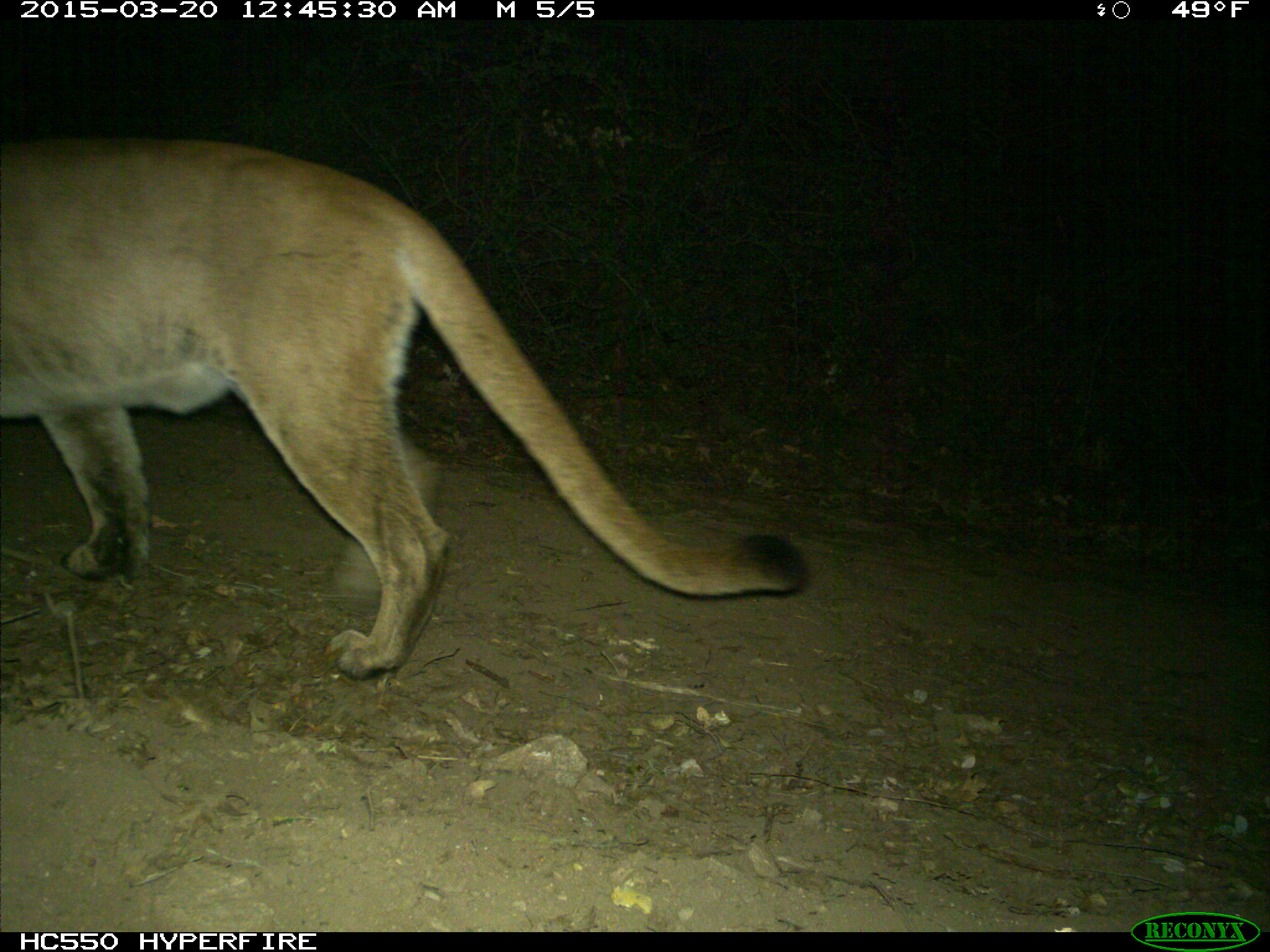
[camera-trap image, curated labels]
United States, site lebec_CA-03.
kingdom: Animalia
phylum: Chordata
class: Mammalia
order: Carnivora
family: Felidae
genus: Puma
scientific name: Puma concolor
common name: mountain lion